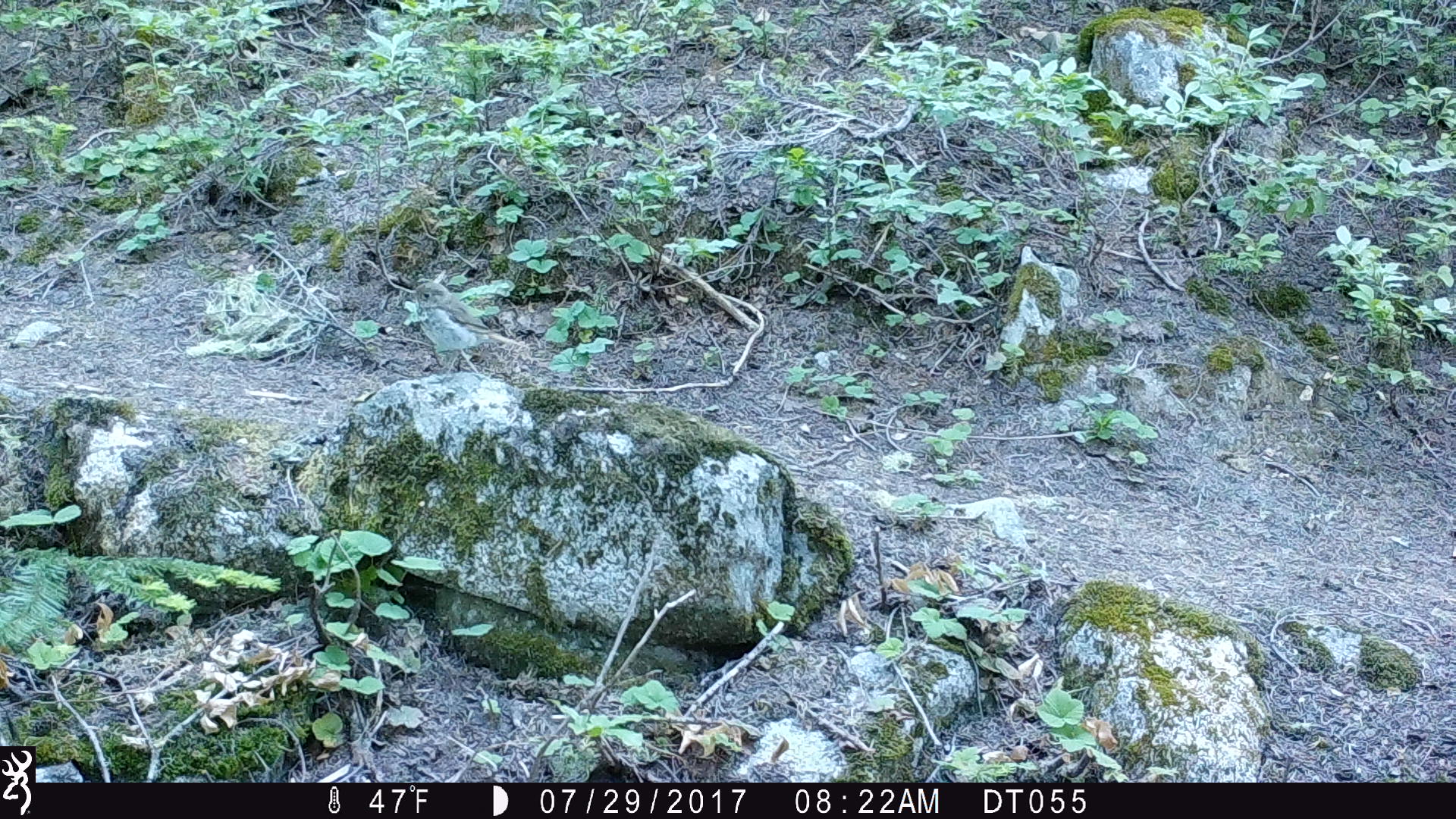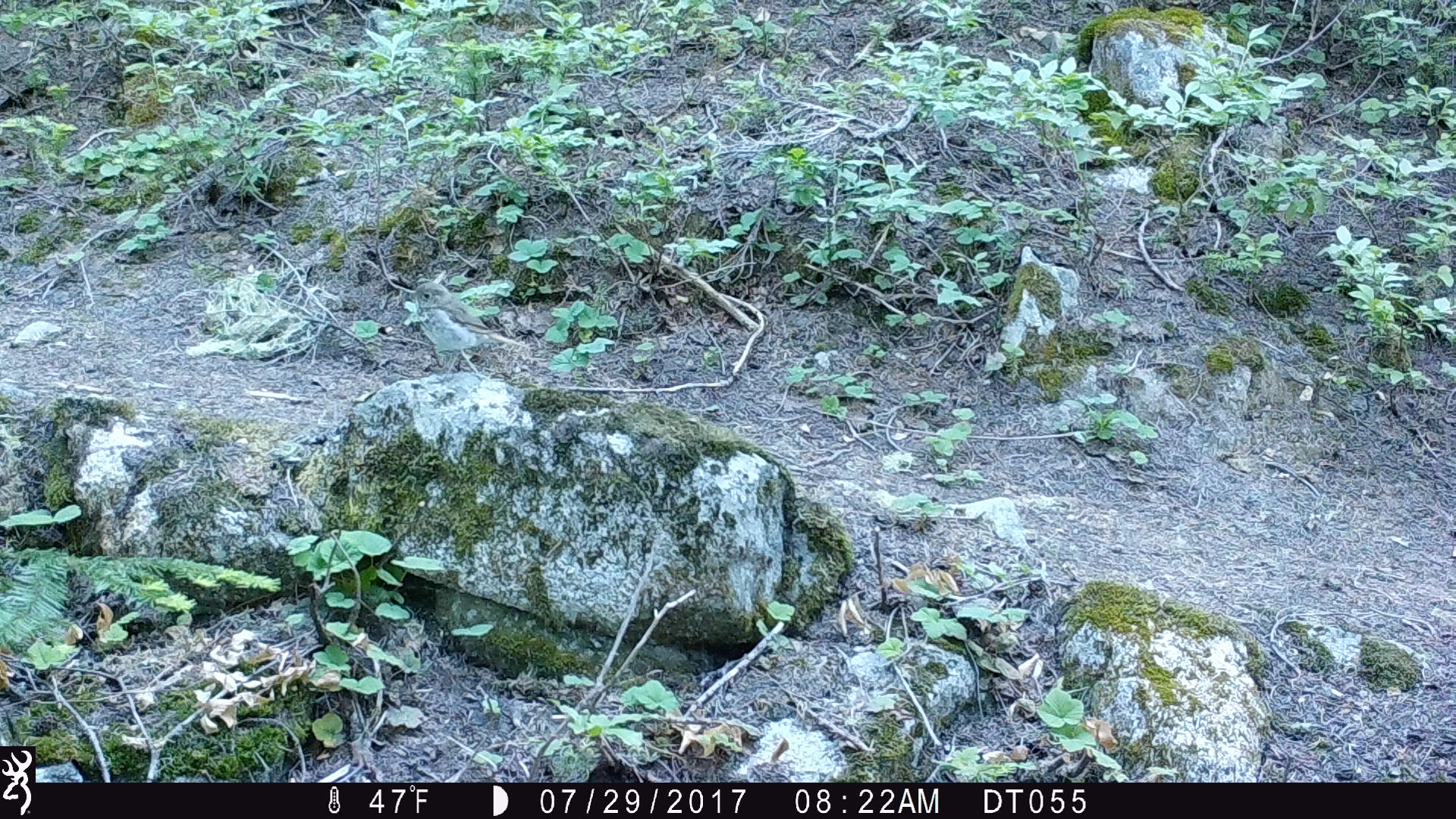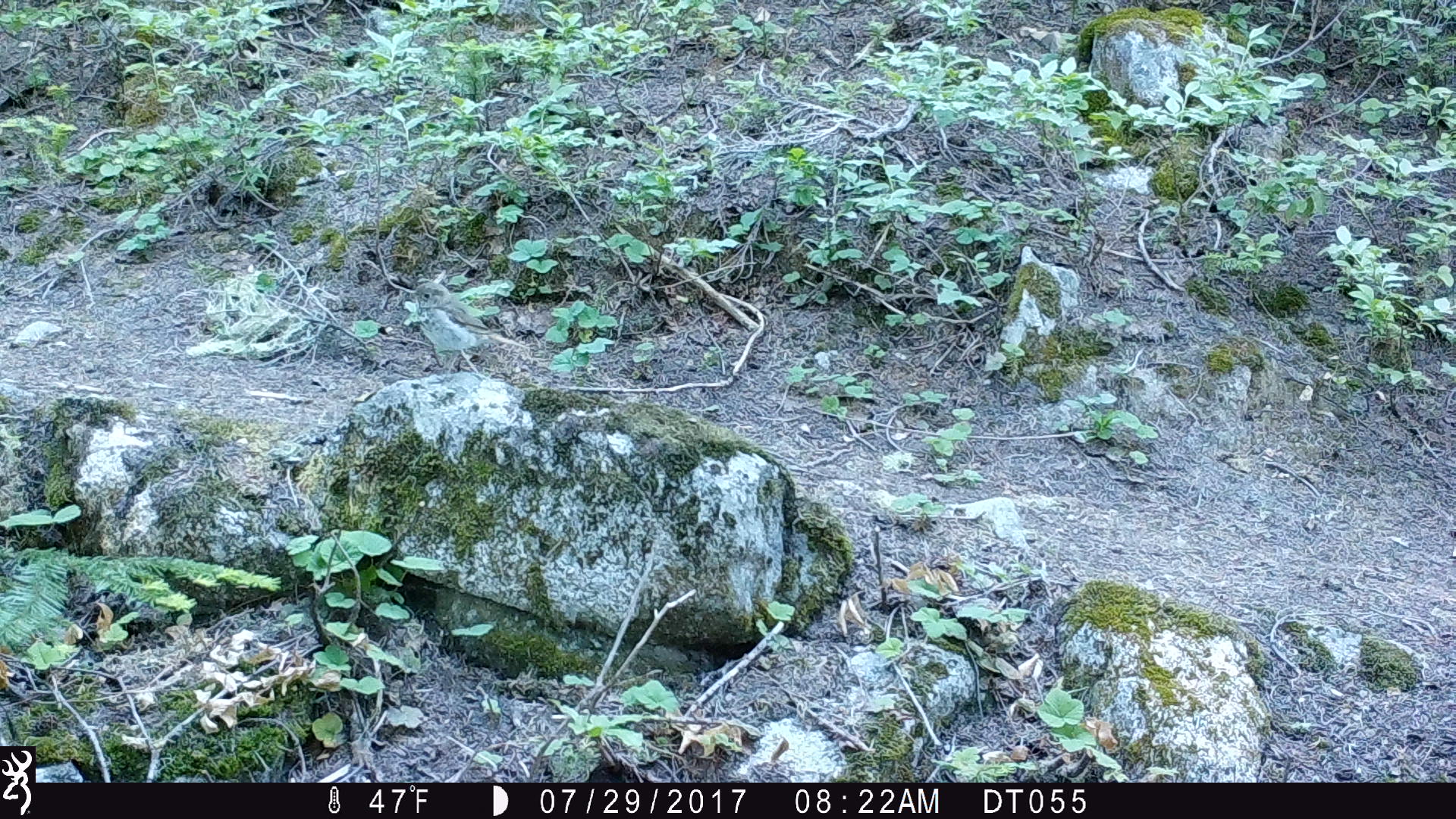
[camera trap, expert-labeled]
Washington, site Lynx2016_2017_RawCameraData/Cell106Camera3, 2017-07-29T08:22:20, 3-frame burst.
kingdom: Animalia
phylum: Chordata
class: Aves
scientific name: Aves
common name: birds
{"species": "Aves (birds)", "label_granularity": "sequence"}